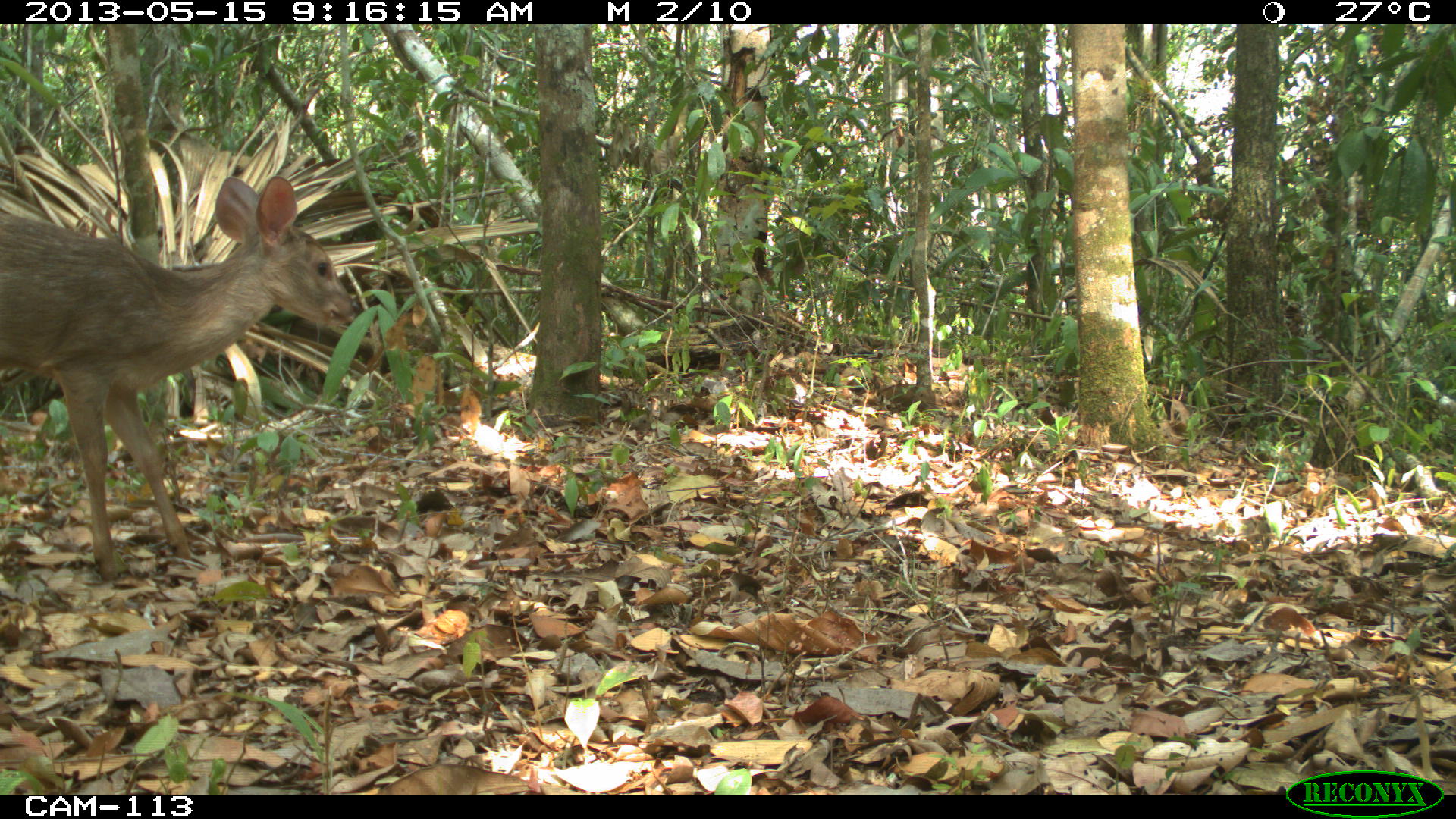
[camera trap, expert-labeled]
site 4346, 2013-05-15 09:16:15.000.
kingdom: Animalia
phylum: Chordata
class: Mammalia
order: Artiodactyla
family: Cervidae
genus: Odocoileus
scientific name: Odocoileus pandora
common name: yucatán brown brocket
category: mazama pandora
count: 1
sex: female